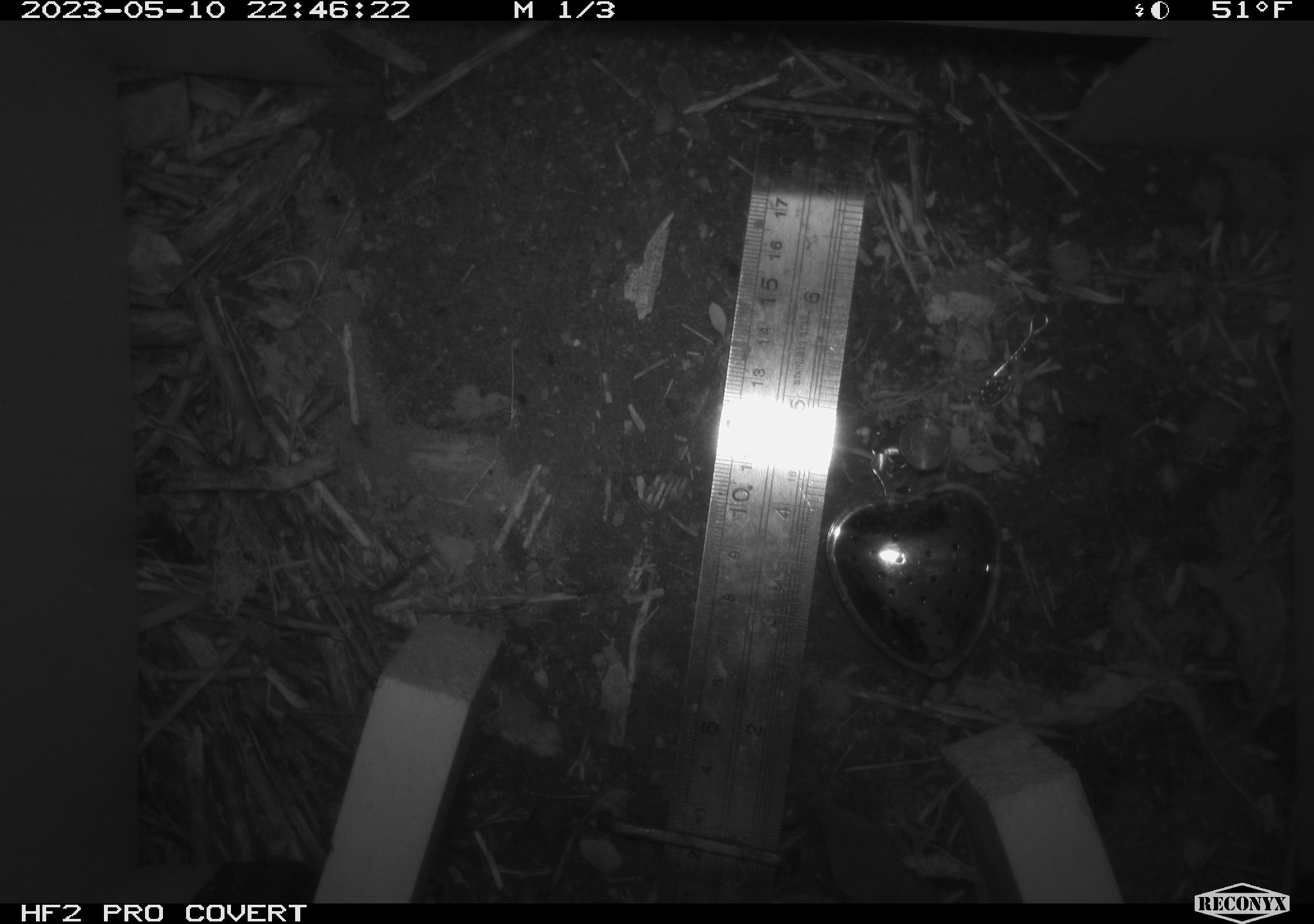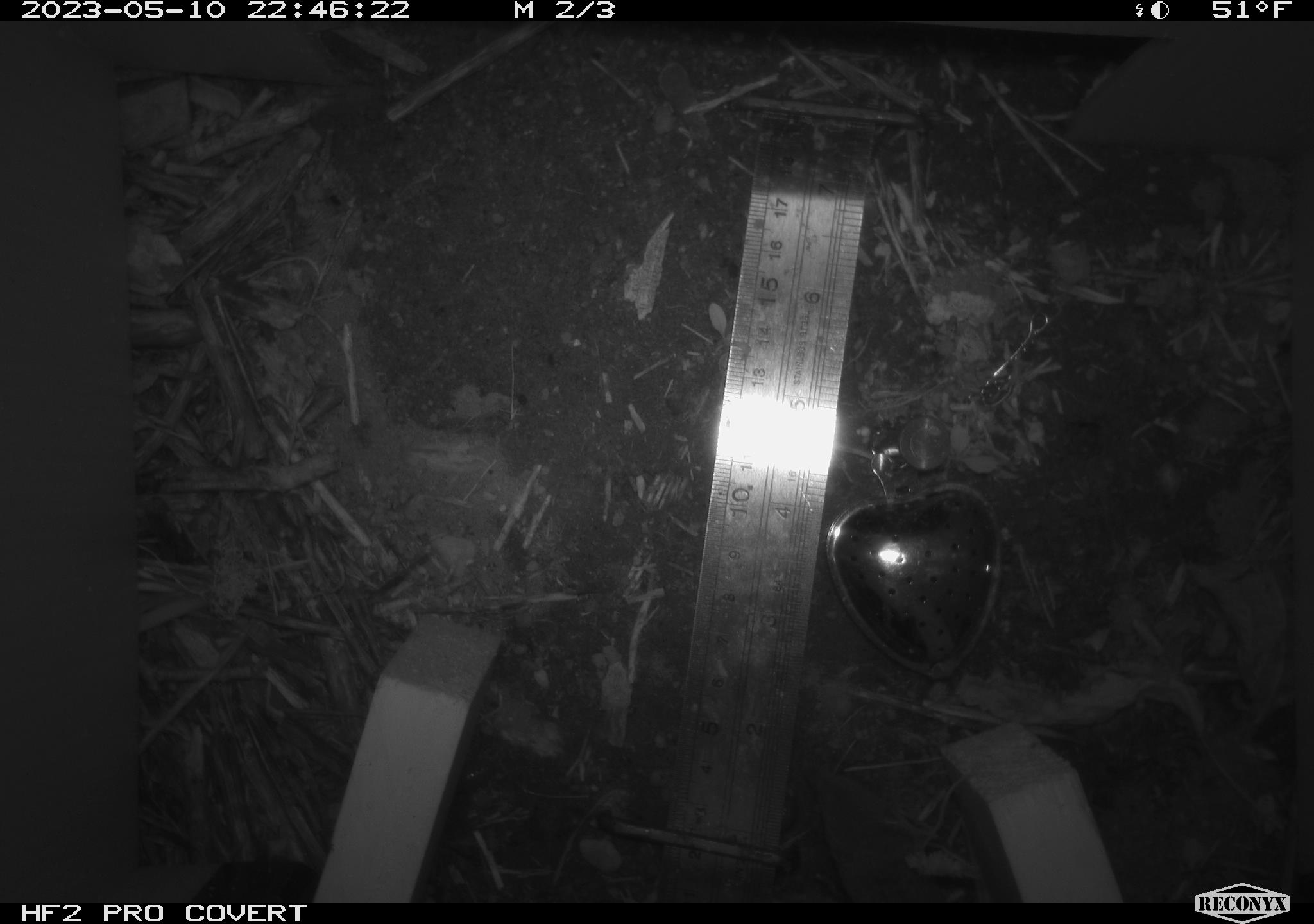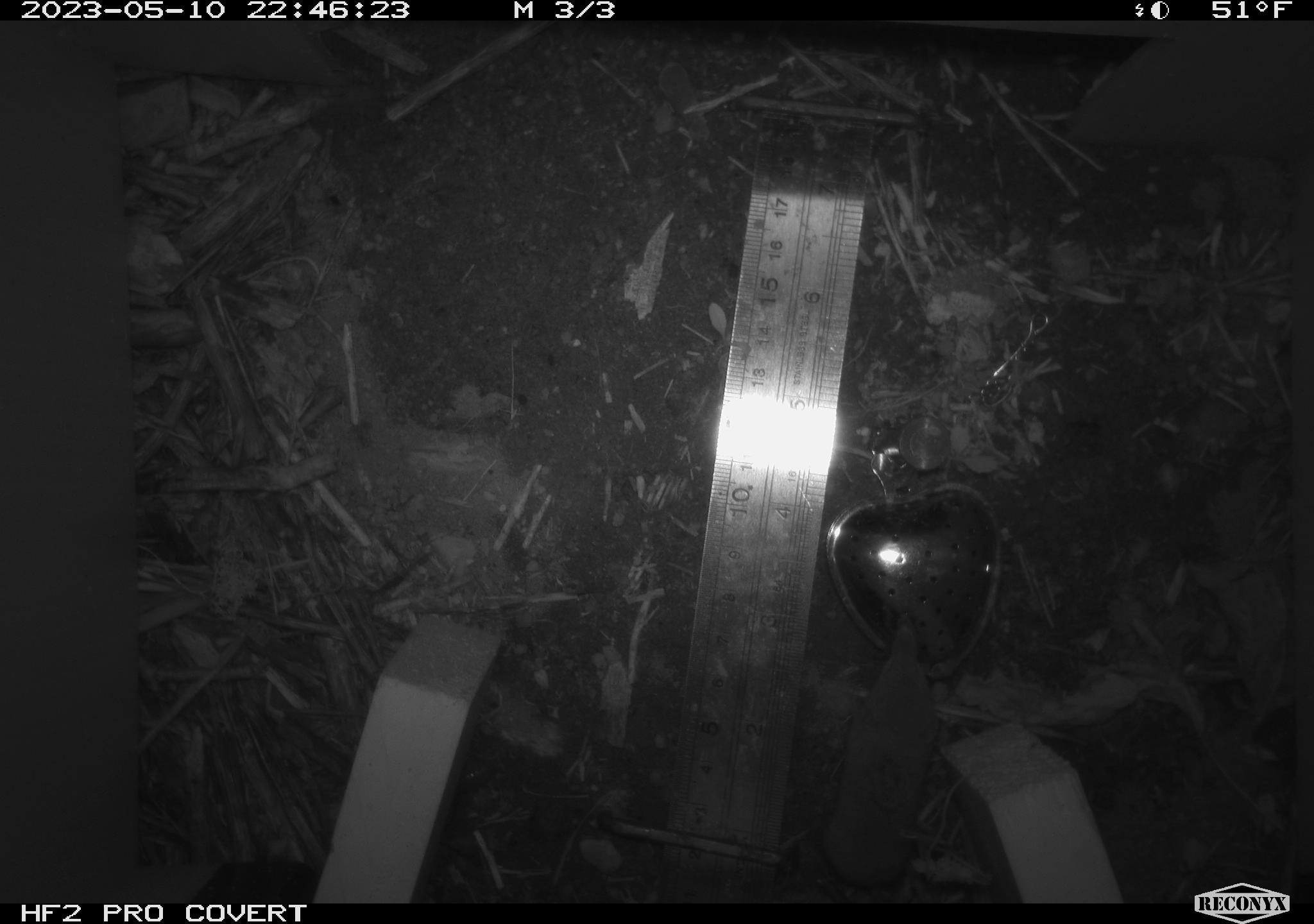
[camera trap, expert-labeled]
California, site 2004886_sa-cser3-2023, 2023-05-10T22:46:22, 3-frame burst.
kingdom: Animalia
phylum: Chordata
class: Mammalia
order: Eulipotyphla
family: Soricidae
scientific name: Soricidae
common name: shrews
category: soricidae family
Soricidae family (shrews) (Soricidae).